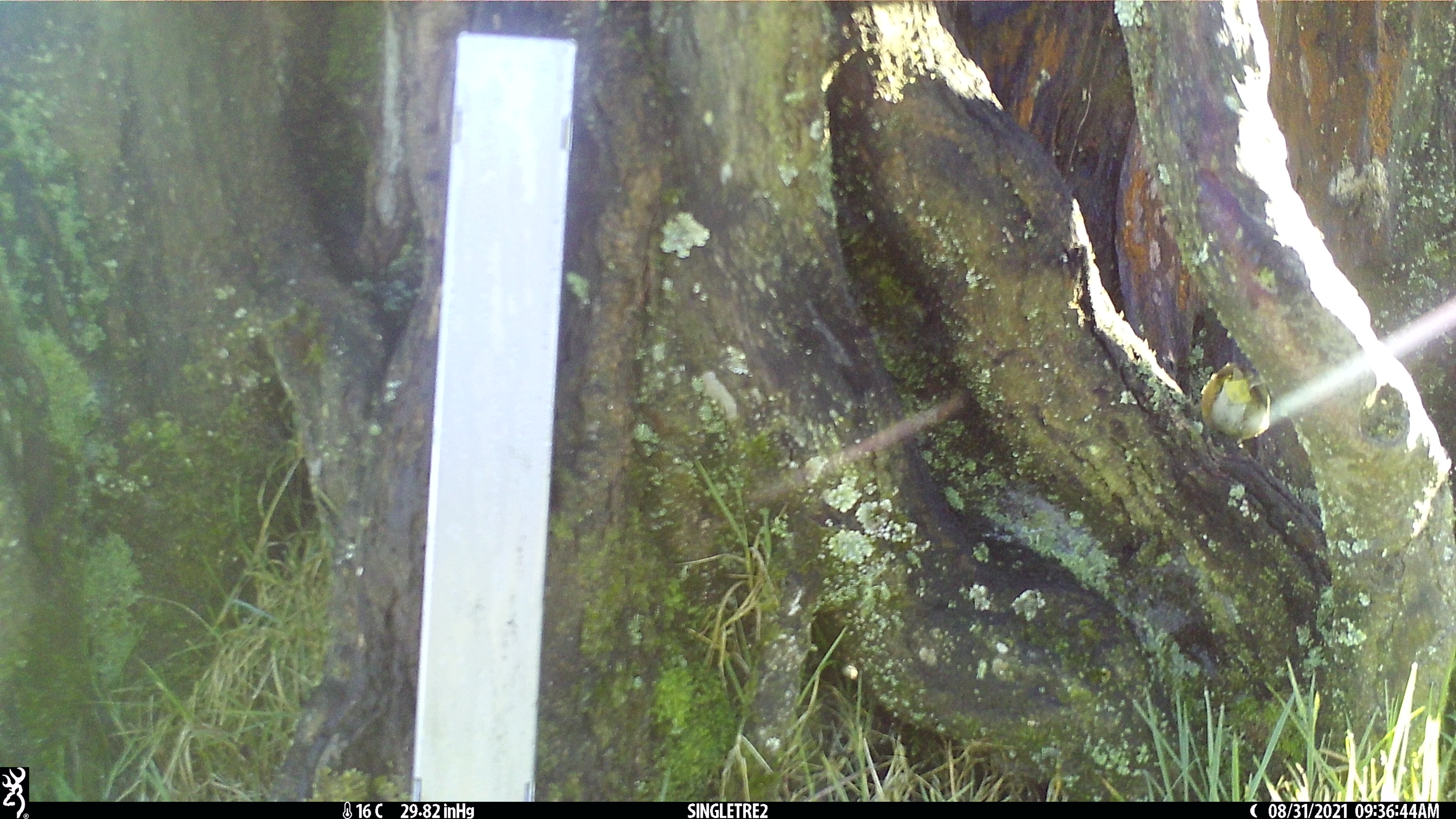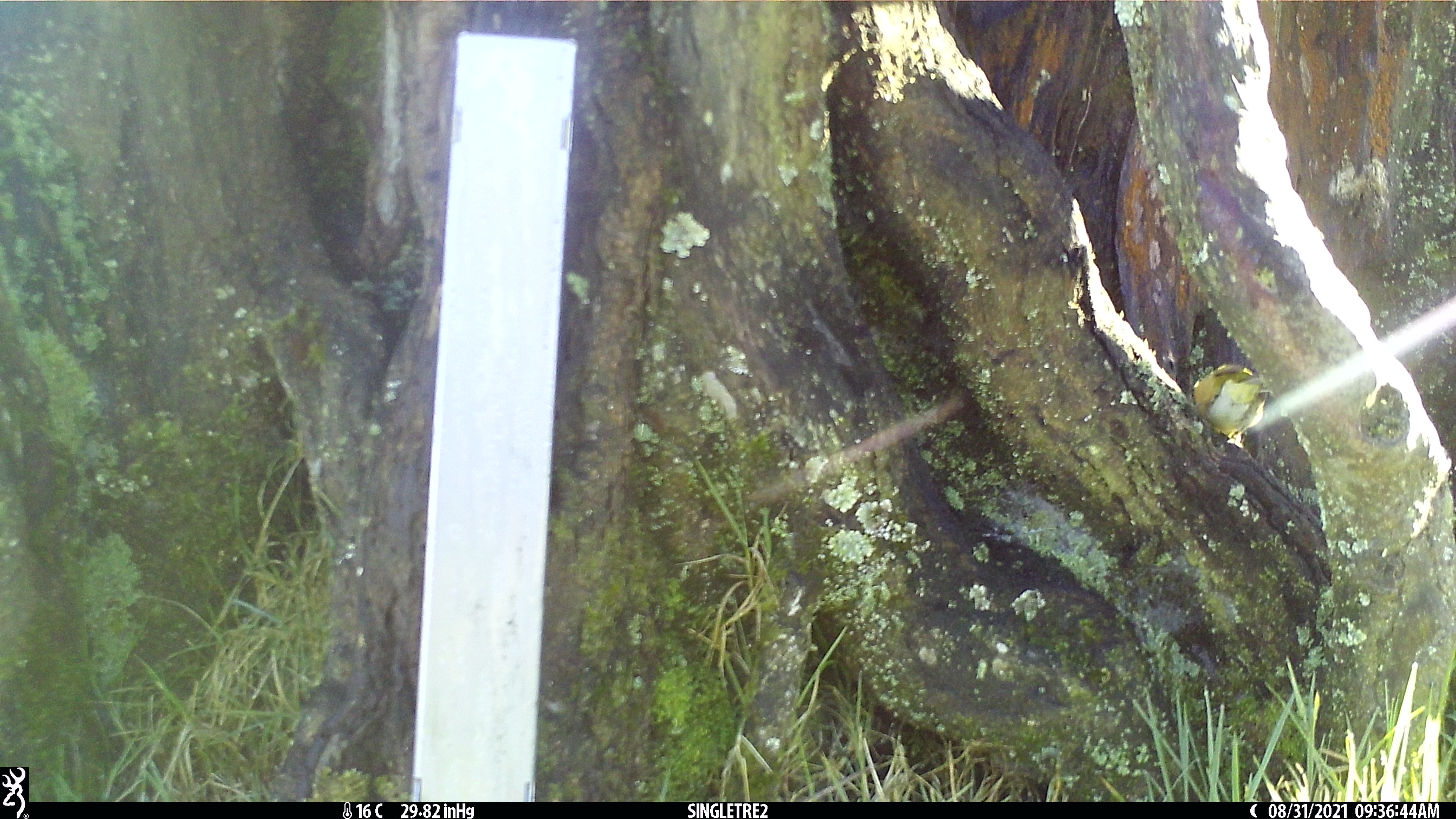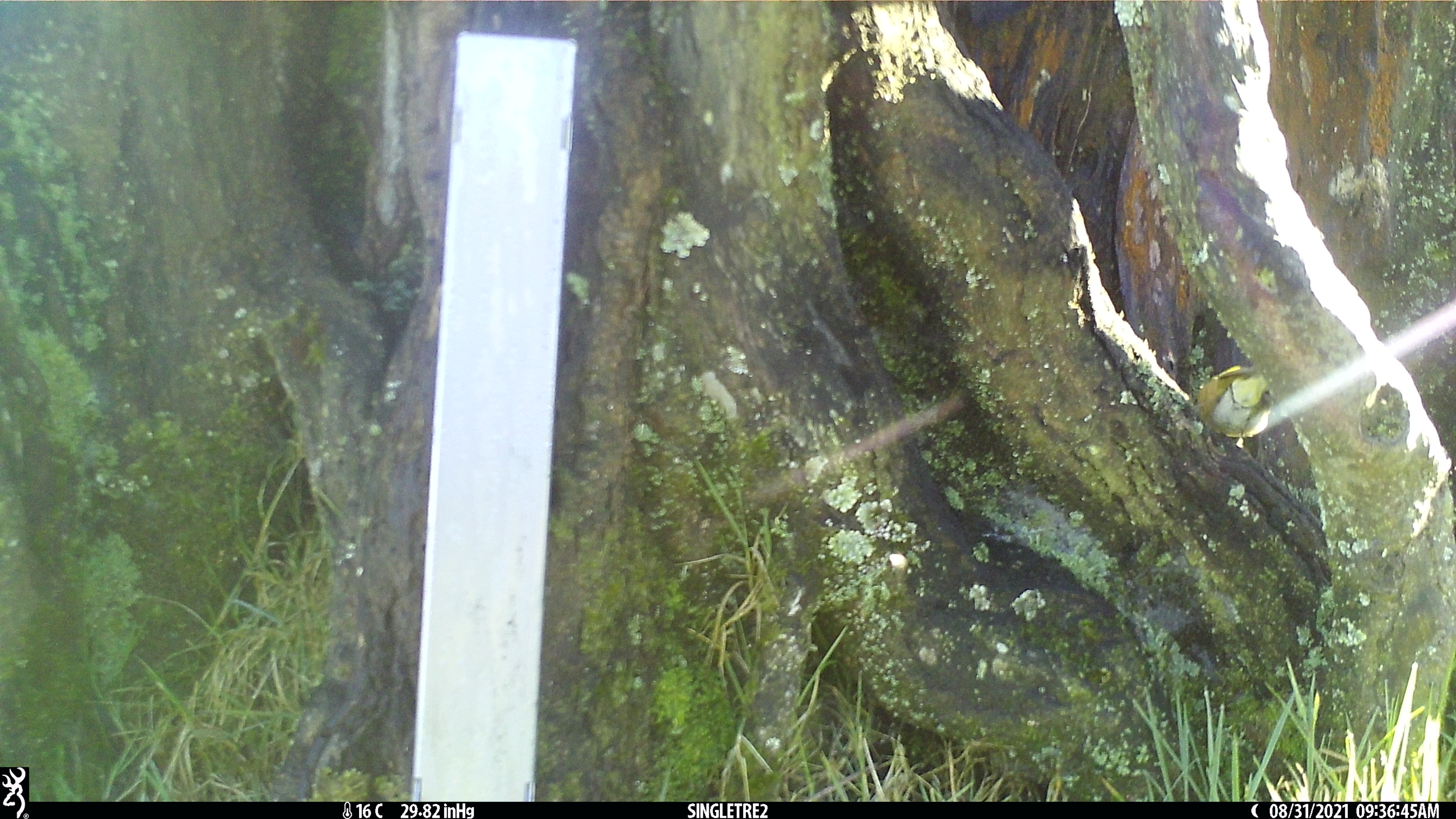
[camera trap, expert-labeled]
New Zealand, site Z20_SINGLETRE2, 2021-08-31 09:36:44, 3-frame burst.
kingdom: Animalia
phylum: Chordata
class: Aves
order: Passeriformes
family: Zosteropidae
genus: Zosterops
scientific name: Zosterops lateralis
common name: silvereye